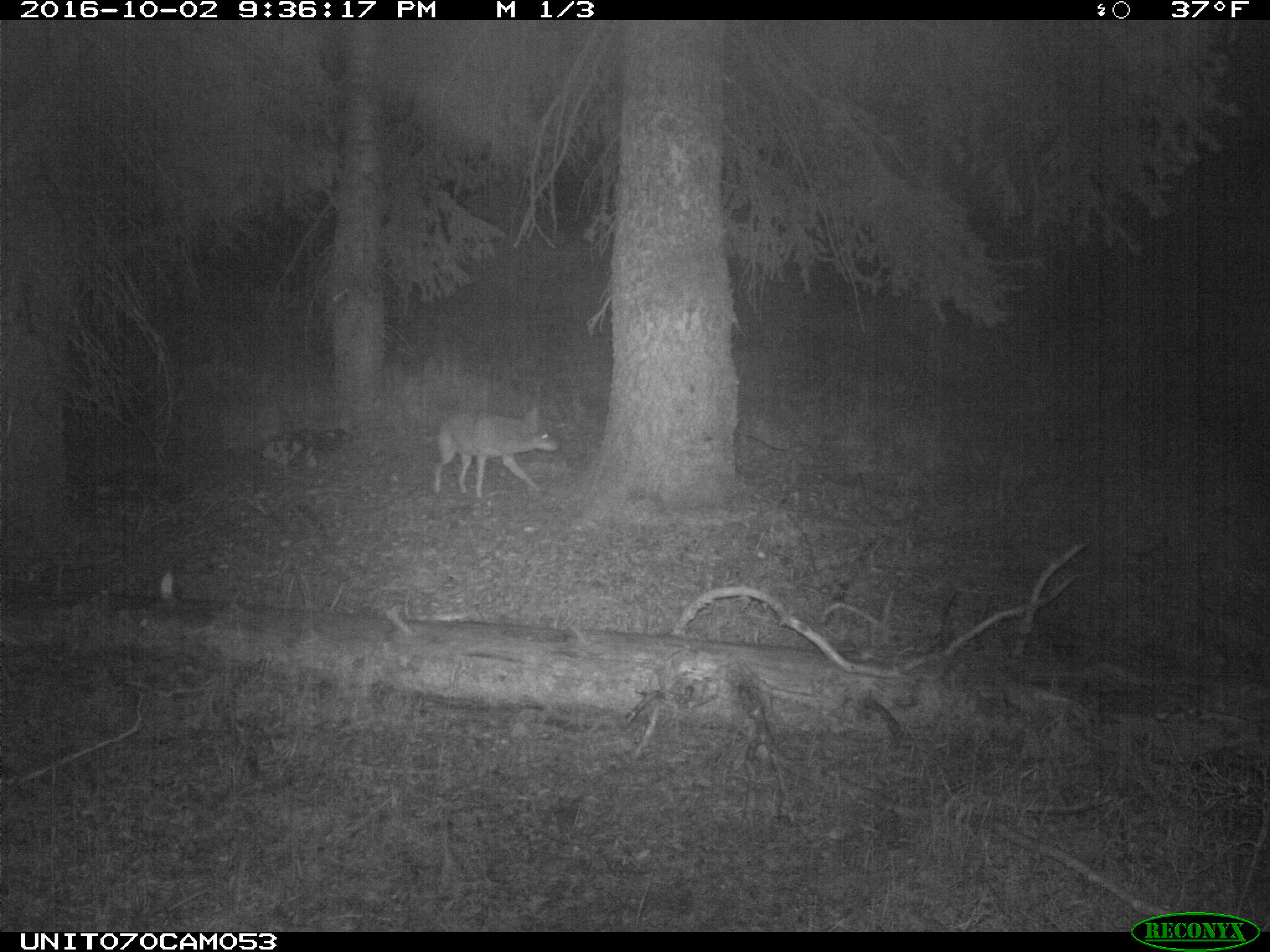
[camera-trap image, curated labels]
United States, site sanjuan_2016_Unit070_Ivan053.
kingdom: Animalia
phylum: Chordata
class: Mammalia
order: Carnivora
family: Canidae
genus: Canis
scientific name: Canis latrans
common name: coyote